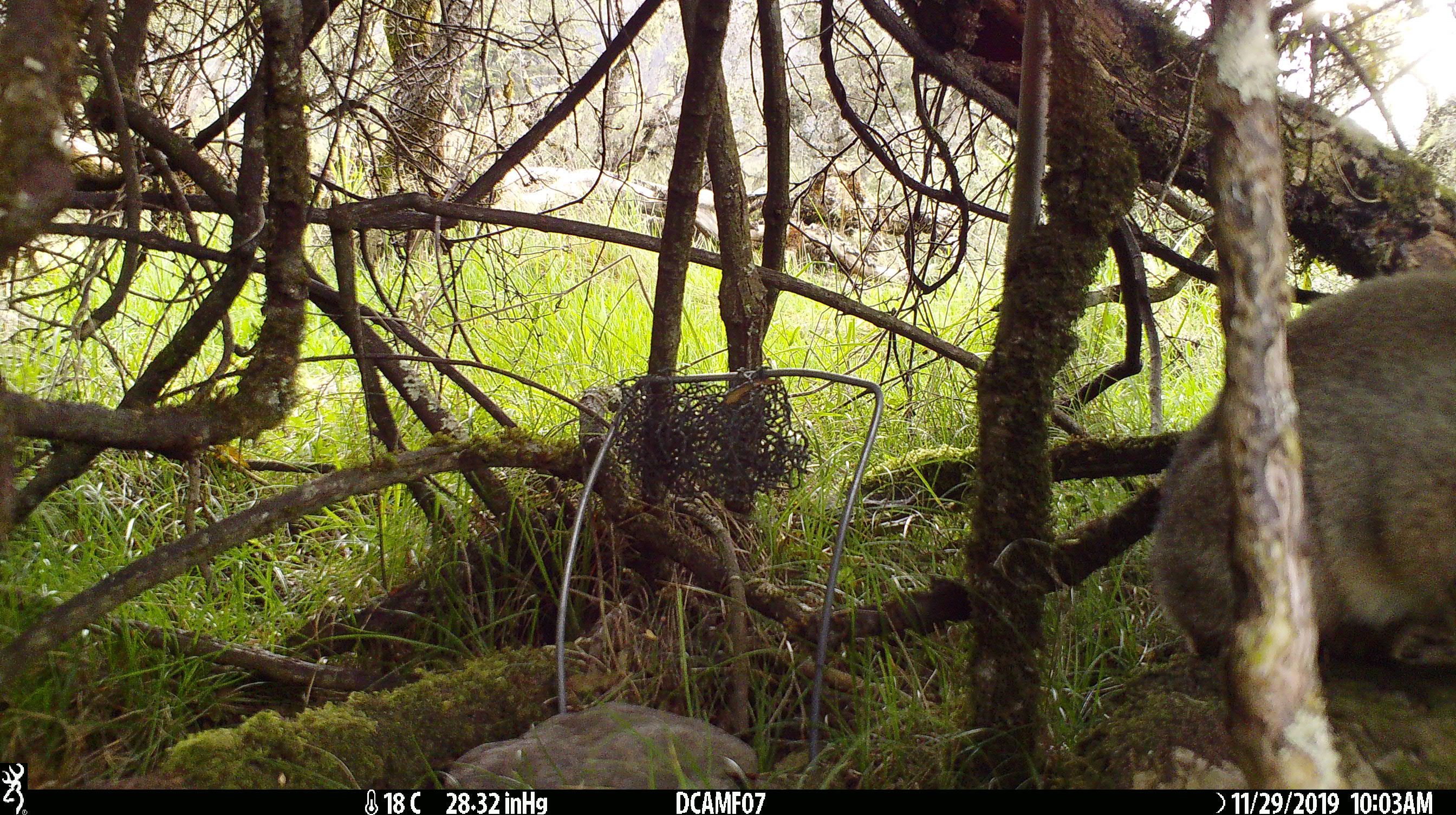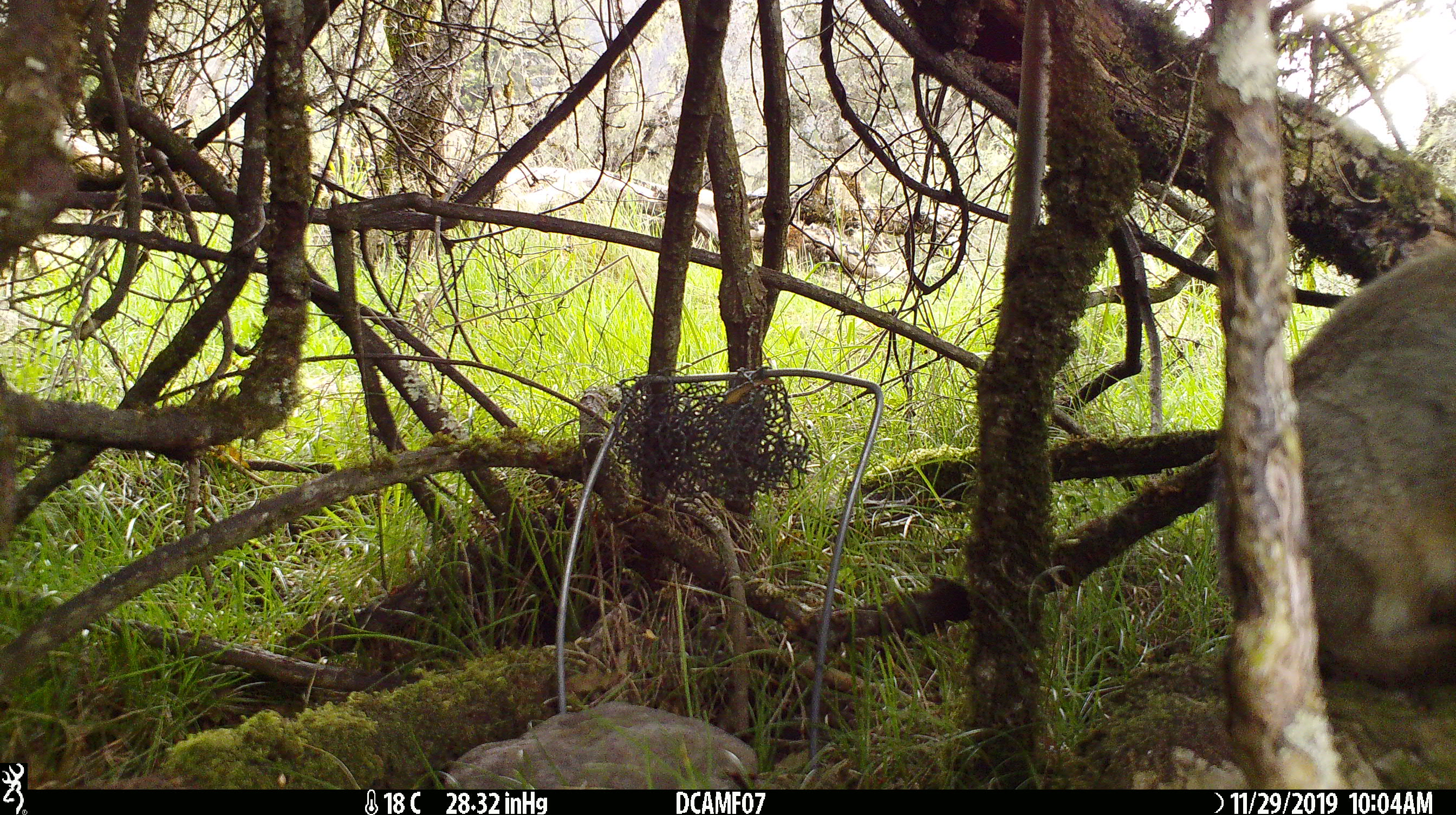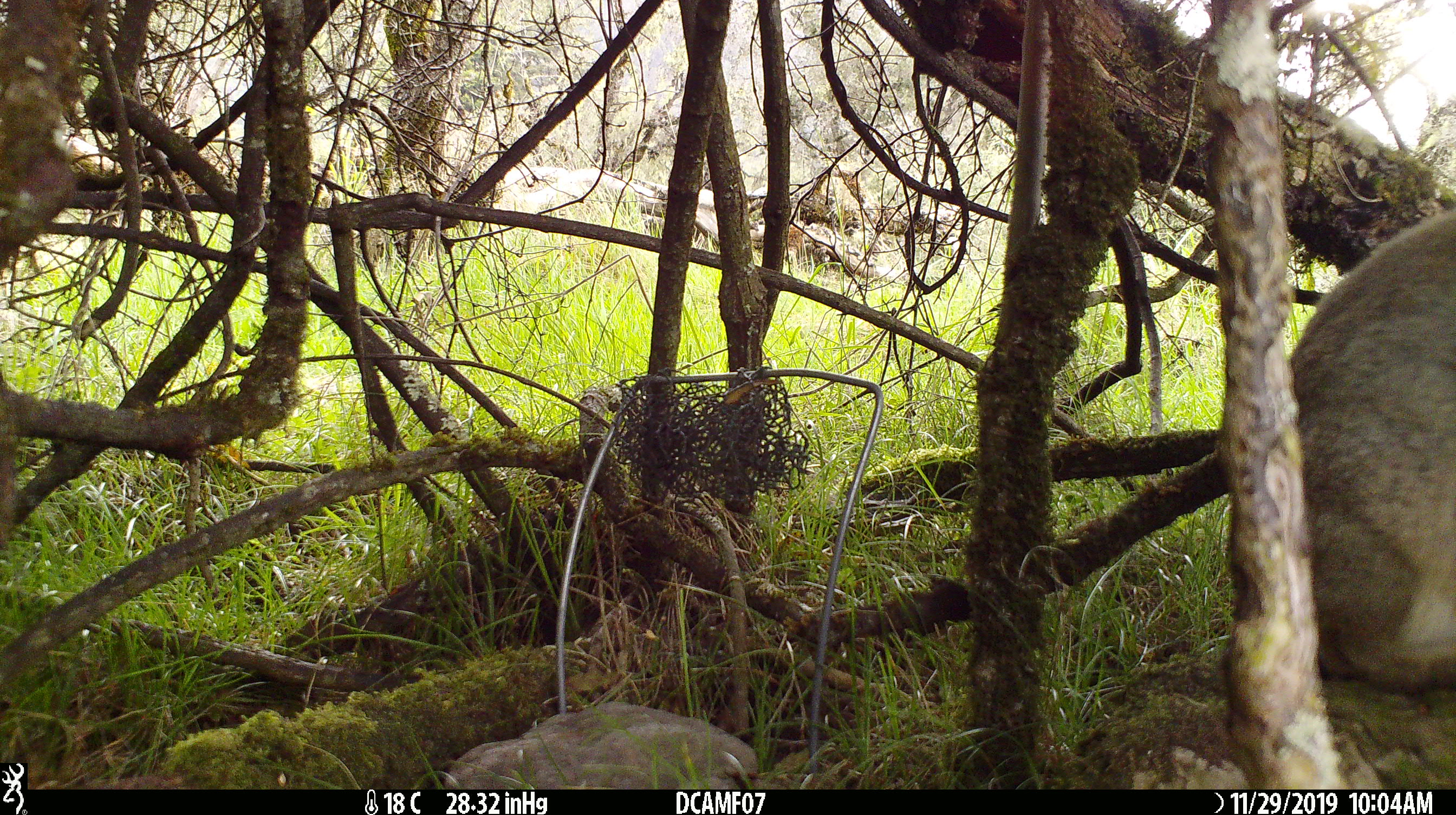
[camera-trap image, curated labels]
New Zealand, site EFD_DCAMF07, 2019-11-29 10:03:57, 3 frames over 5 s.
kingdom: Animalia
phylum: Chordata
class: Mammalia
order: Lagomorpha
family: Leporidae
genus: Oryctolagus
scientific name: Oryctolagus cuniculus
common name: european rabbit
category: rabbit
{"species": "rabbit (european rabbit) (Oryctolagus cuniculus)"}